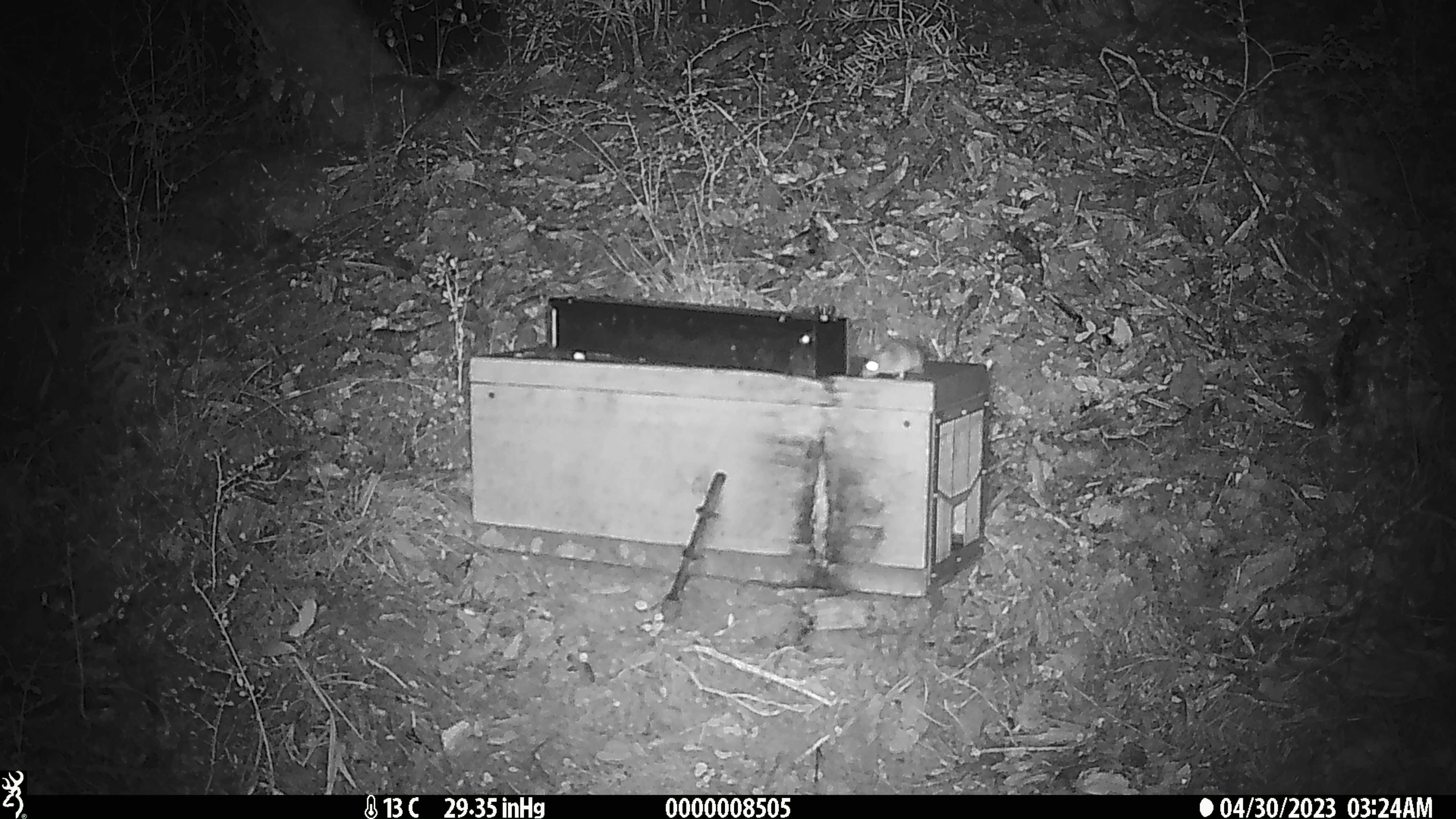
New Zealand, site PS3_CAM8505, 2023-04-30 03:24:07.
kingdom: Animalia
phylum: Chordata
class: Mammalia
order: Rodentia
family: Muridae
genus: Mus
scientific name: Mus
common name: mouse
Mouse (Mus).